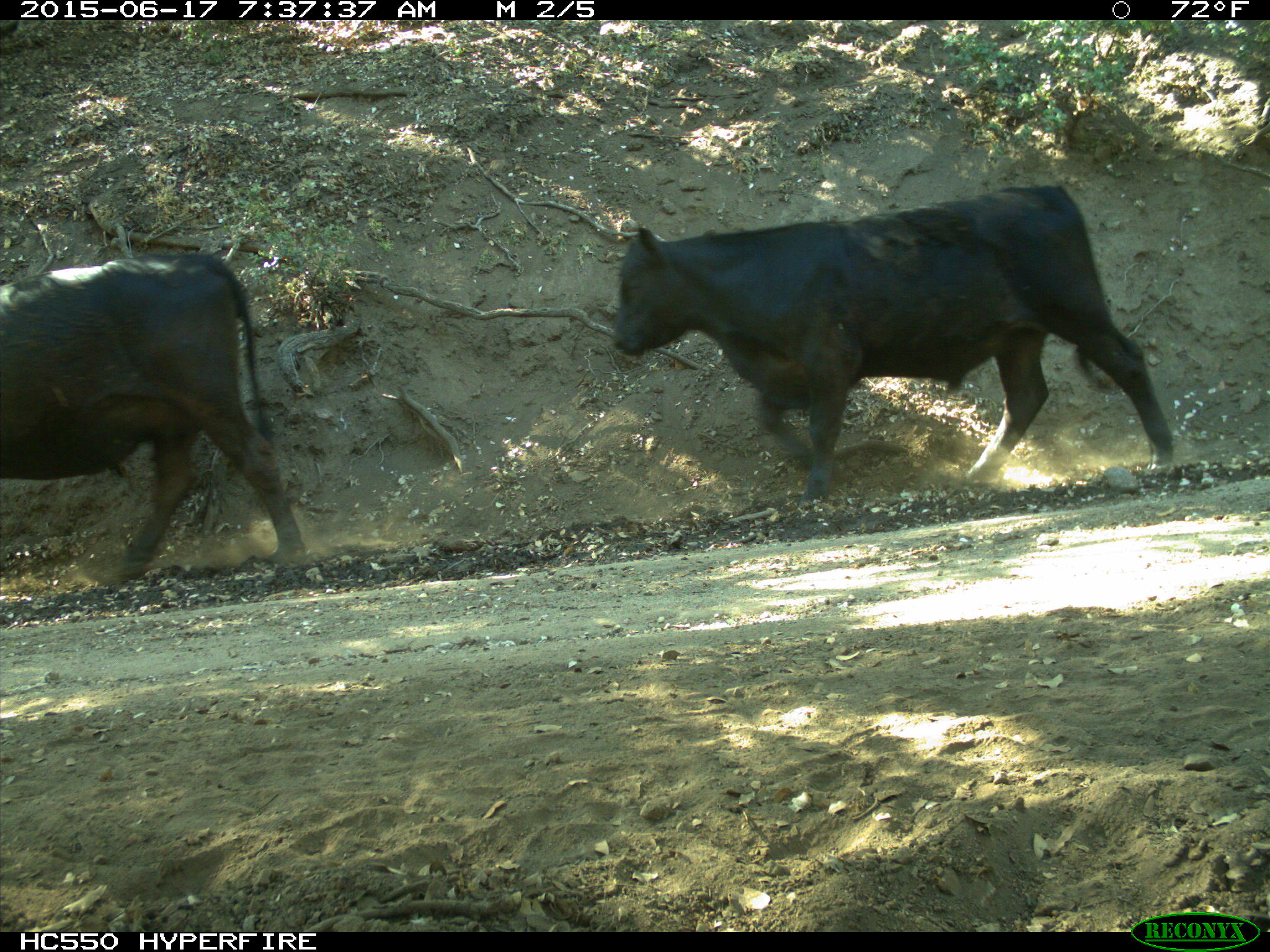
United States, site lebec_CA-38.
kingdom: Animalia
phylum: Chordata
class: Mammalia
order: Artiodactyla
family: Bovidae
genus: Bos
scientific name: Bos taurus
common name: domestic cow